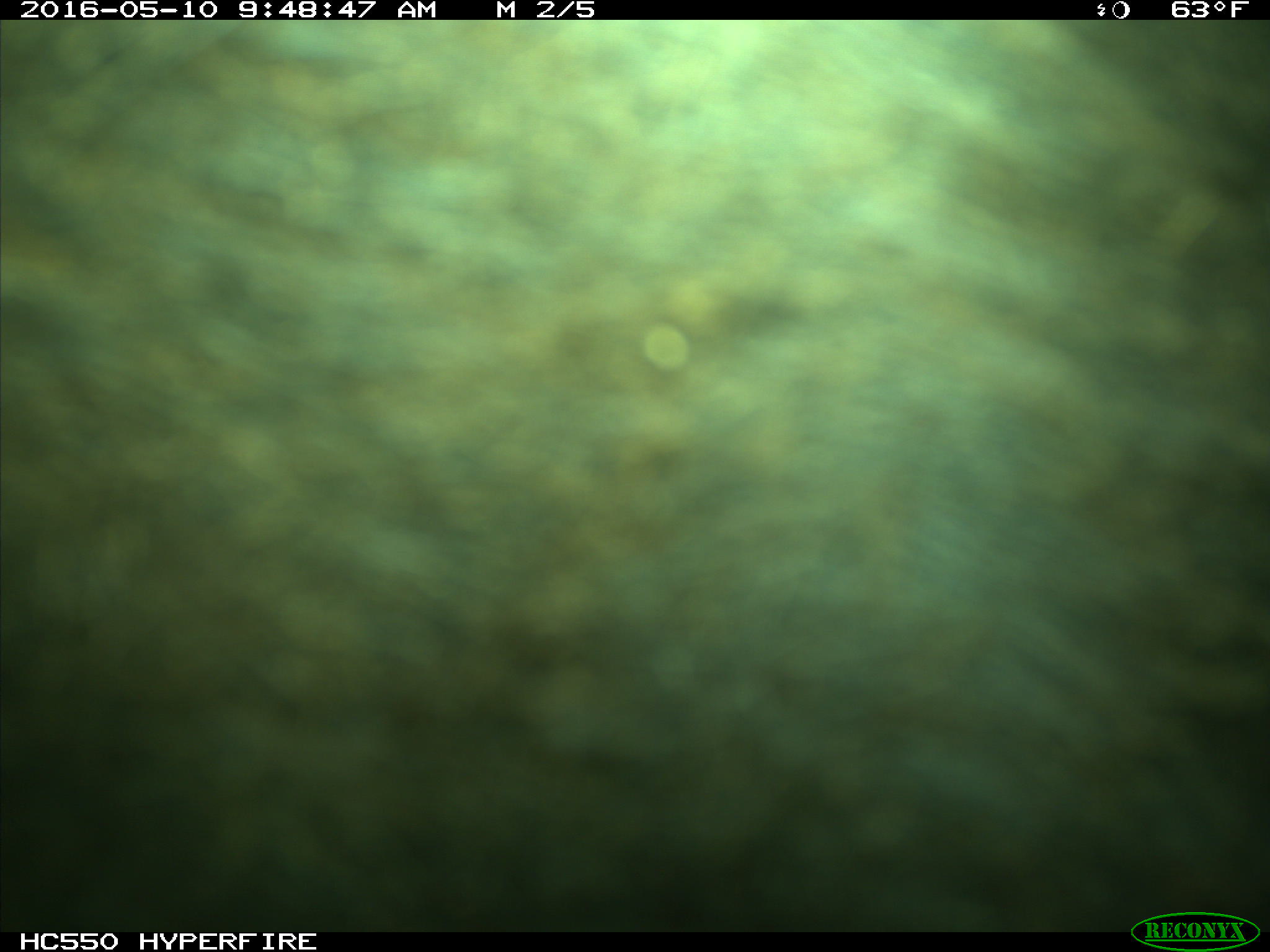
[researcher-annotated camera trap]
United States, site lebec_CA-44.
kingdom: Animalia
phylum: Chordata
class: Mammalia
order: Artiodactyla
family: Bovidae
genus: Bos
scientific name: Bos taurus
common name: domestic cow